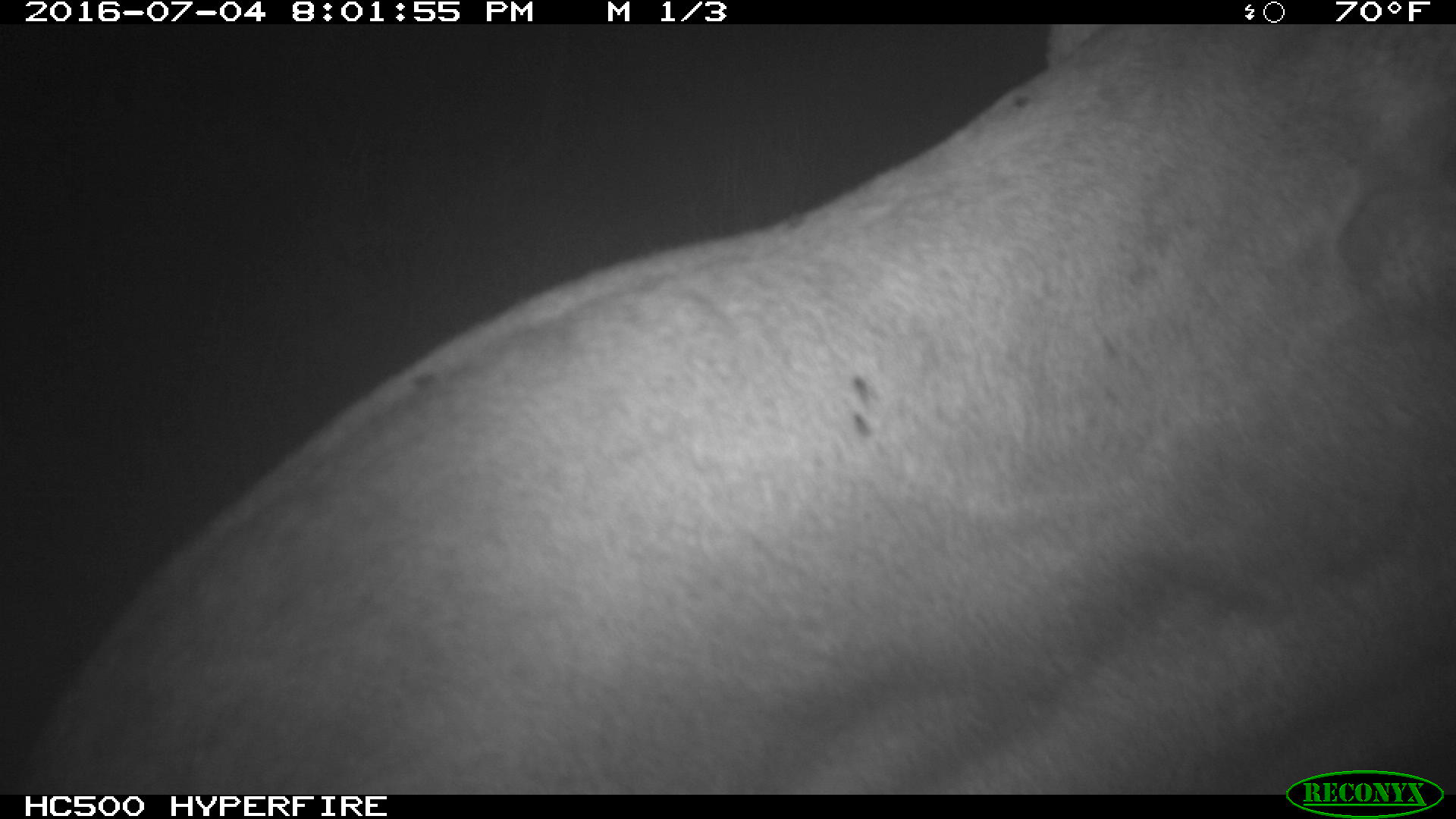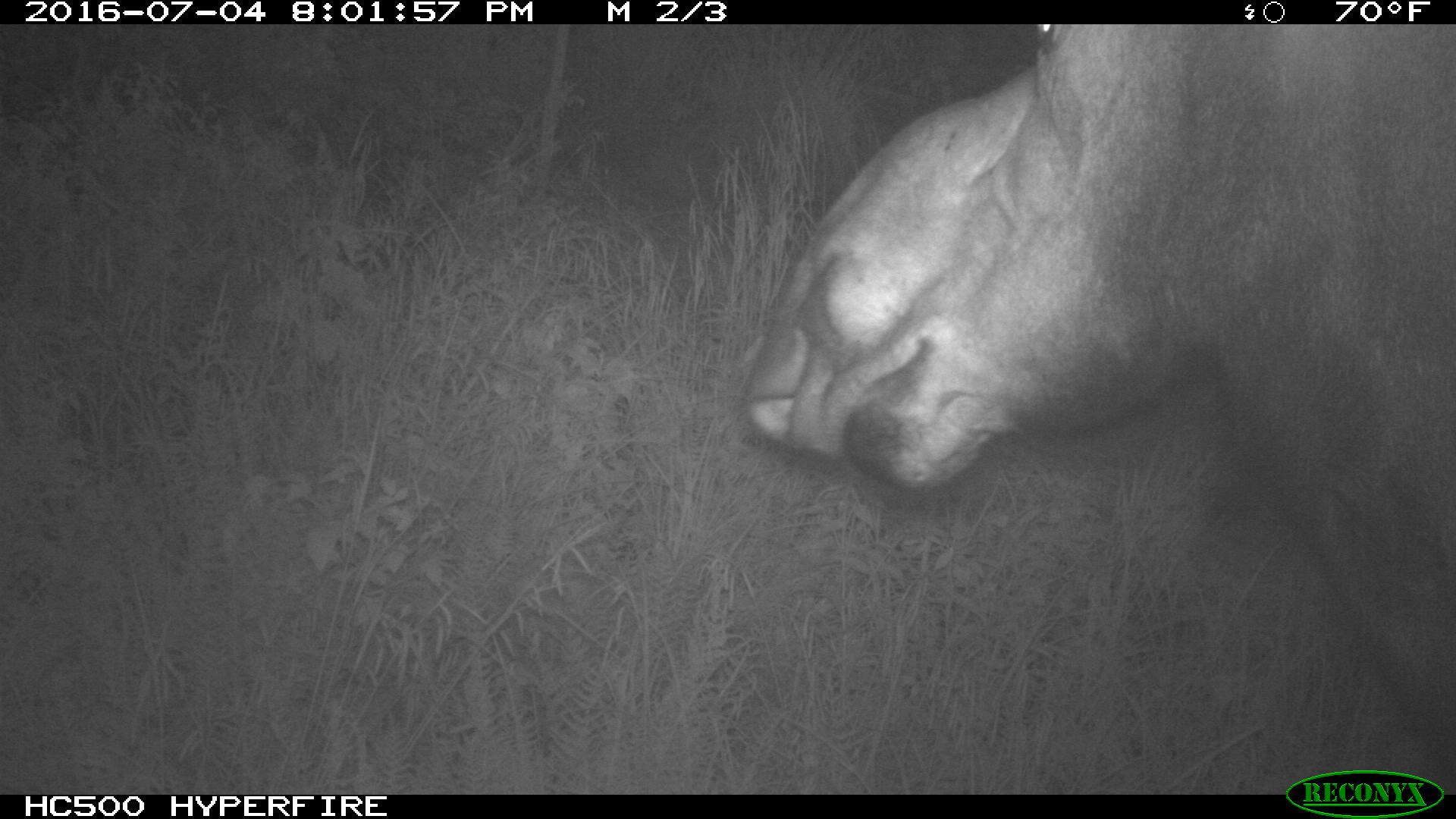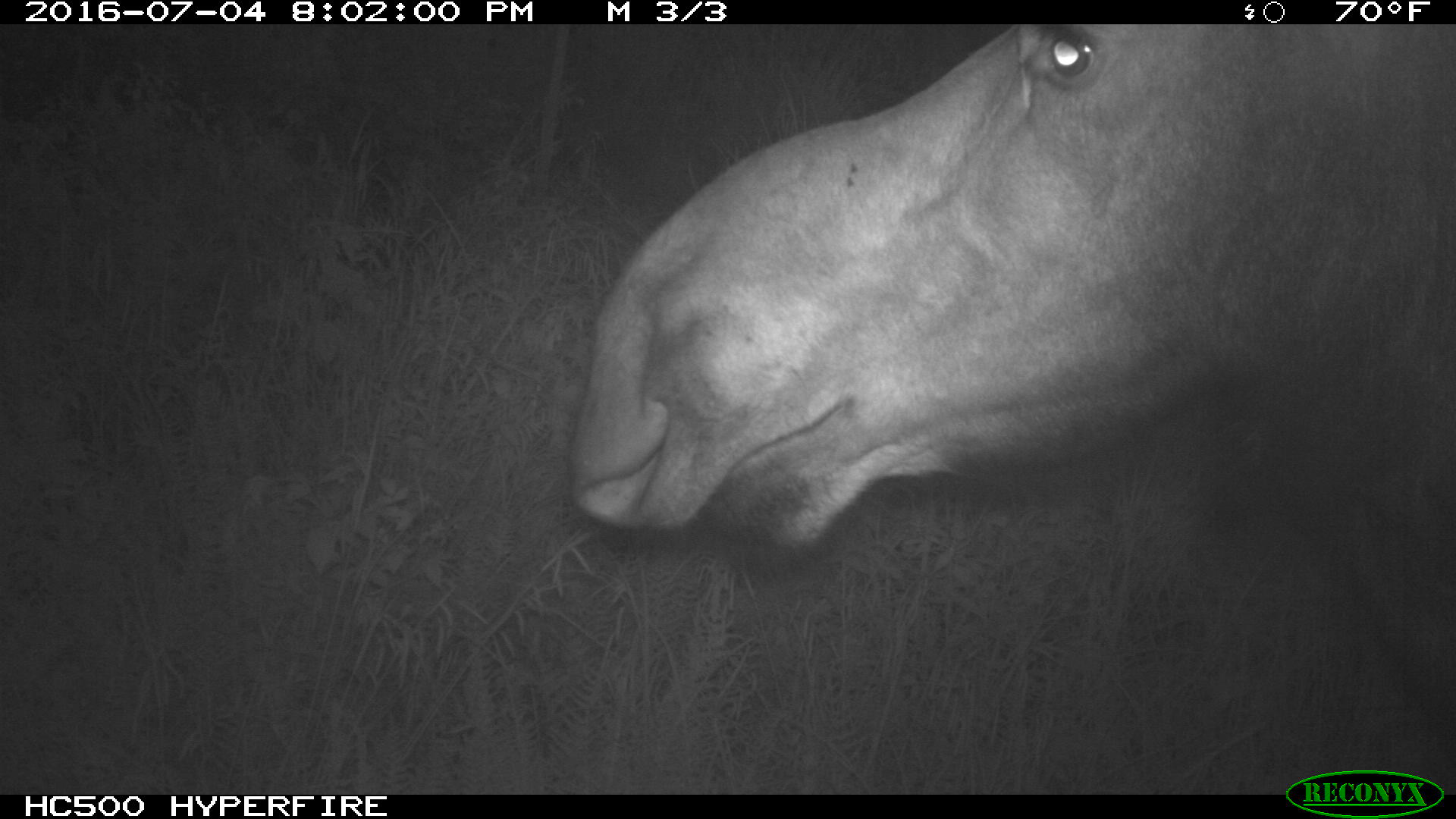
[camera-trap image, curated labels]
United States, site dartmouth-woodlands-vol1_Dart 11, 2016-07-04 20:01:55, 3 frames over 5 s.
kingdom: Animalia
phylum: Chordata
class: Mammalia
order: Artiodactyla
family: Cervidae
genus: Alces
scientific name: Alces alces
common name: moose